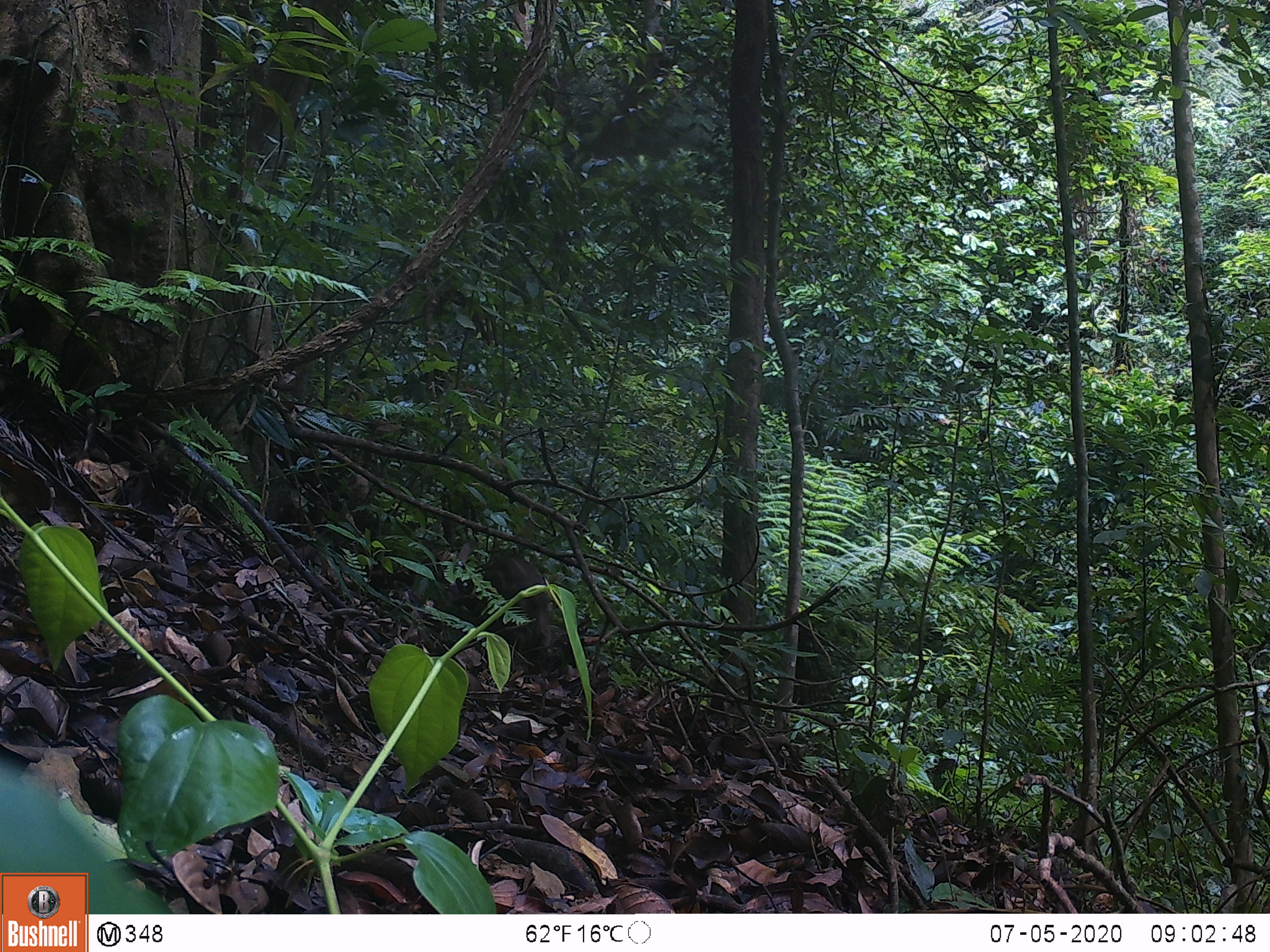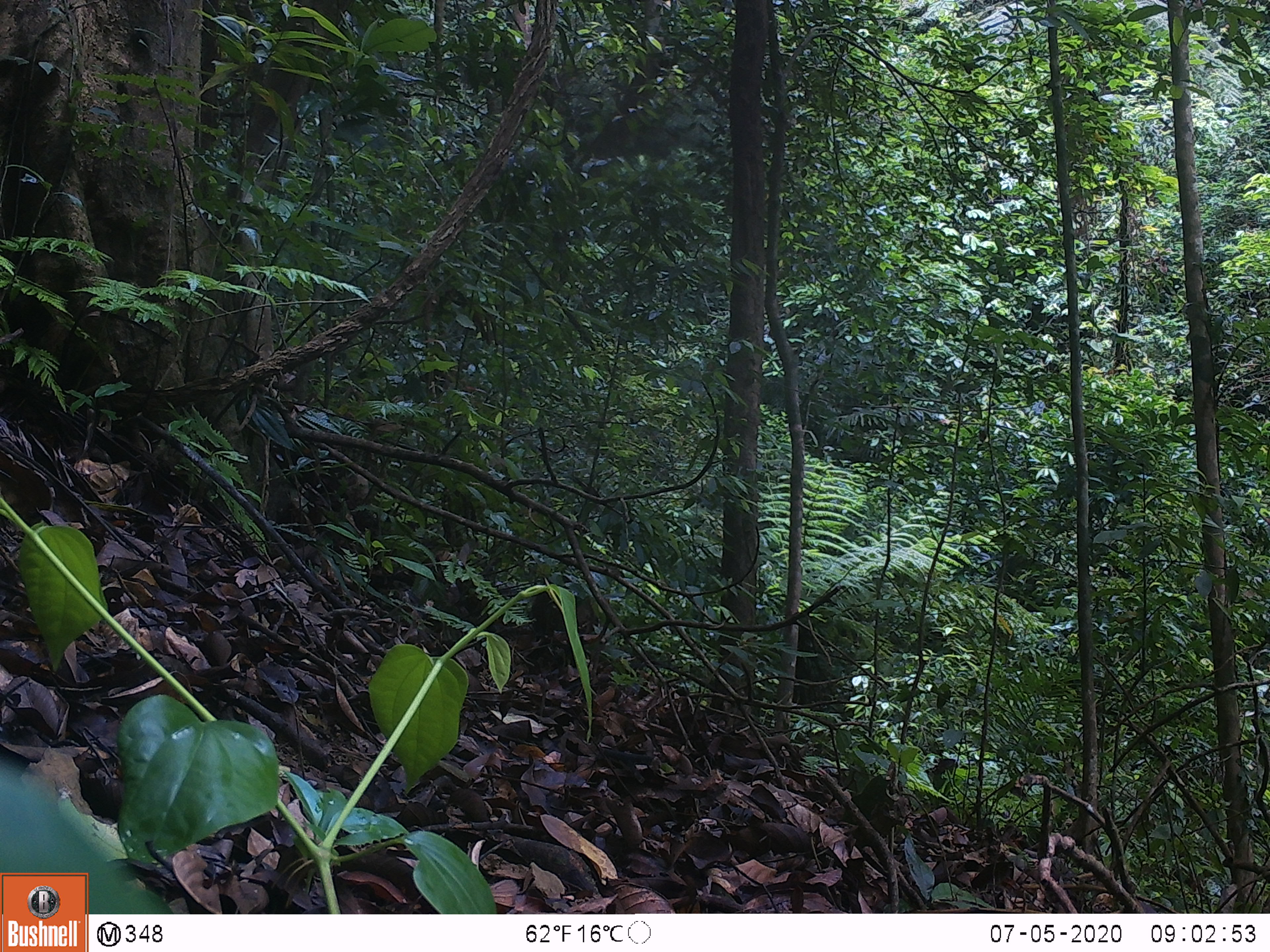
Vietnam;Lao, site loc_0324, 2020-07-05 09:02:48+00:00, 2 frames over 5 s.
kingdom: Animalia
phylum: Chordata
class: Mammalia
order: Artiodactyla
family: Suidae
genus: Sus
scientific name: Sus scrofa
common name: eurasian wild pig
Eurasian wild pig (Sus scrofa). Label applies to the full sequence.